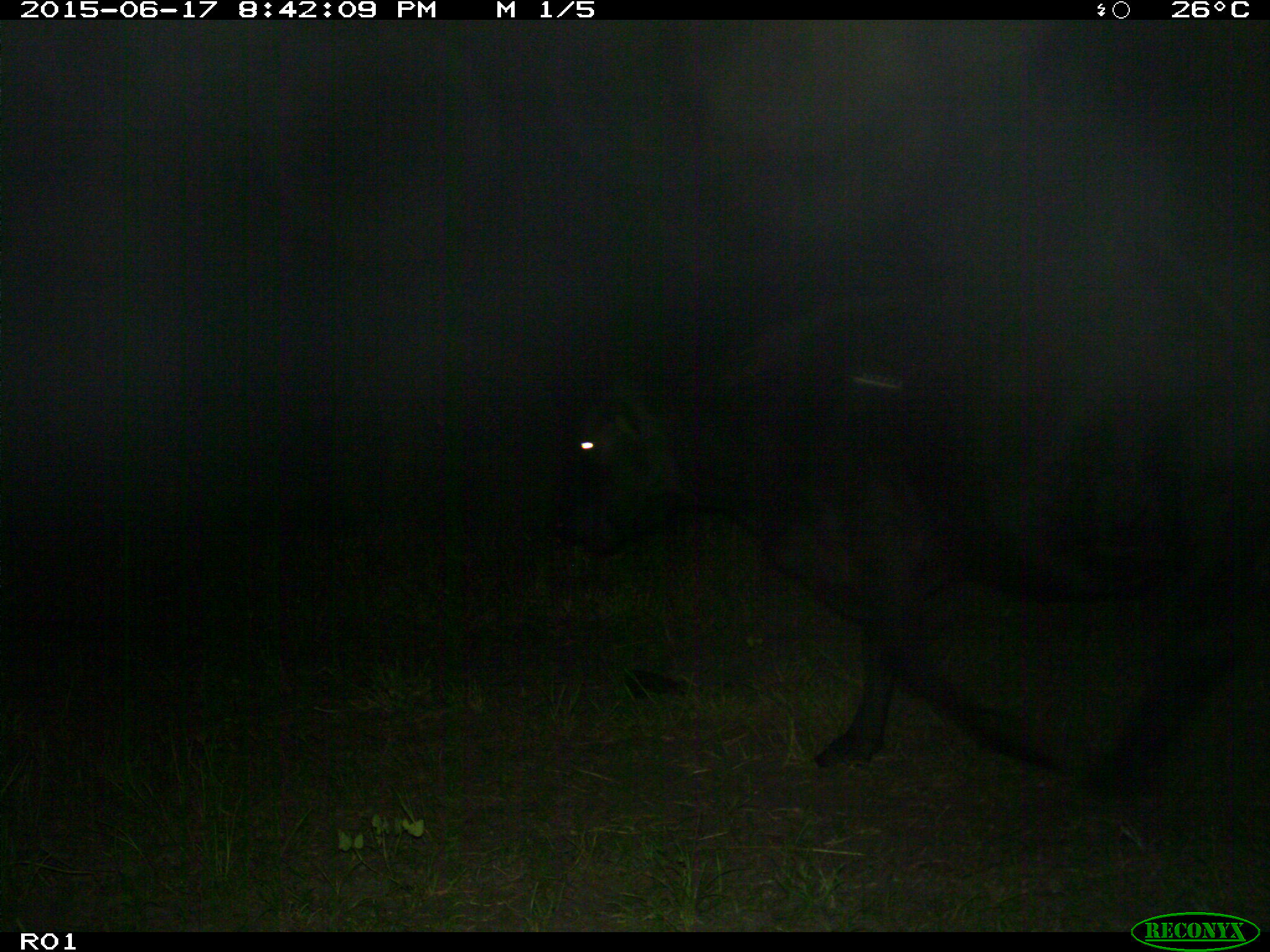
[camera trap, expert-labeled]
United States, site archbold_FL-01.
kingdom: Animalia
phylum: Chordata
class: Mammalia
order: Artiodactyla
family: Bovidae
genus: Bos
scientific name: Bos taurus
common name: domestic cow